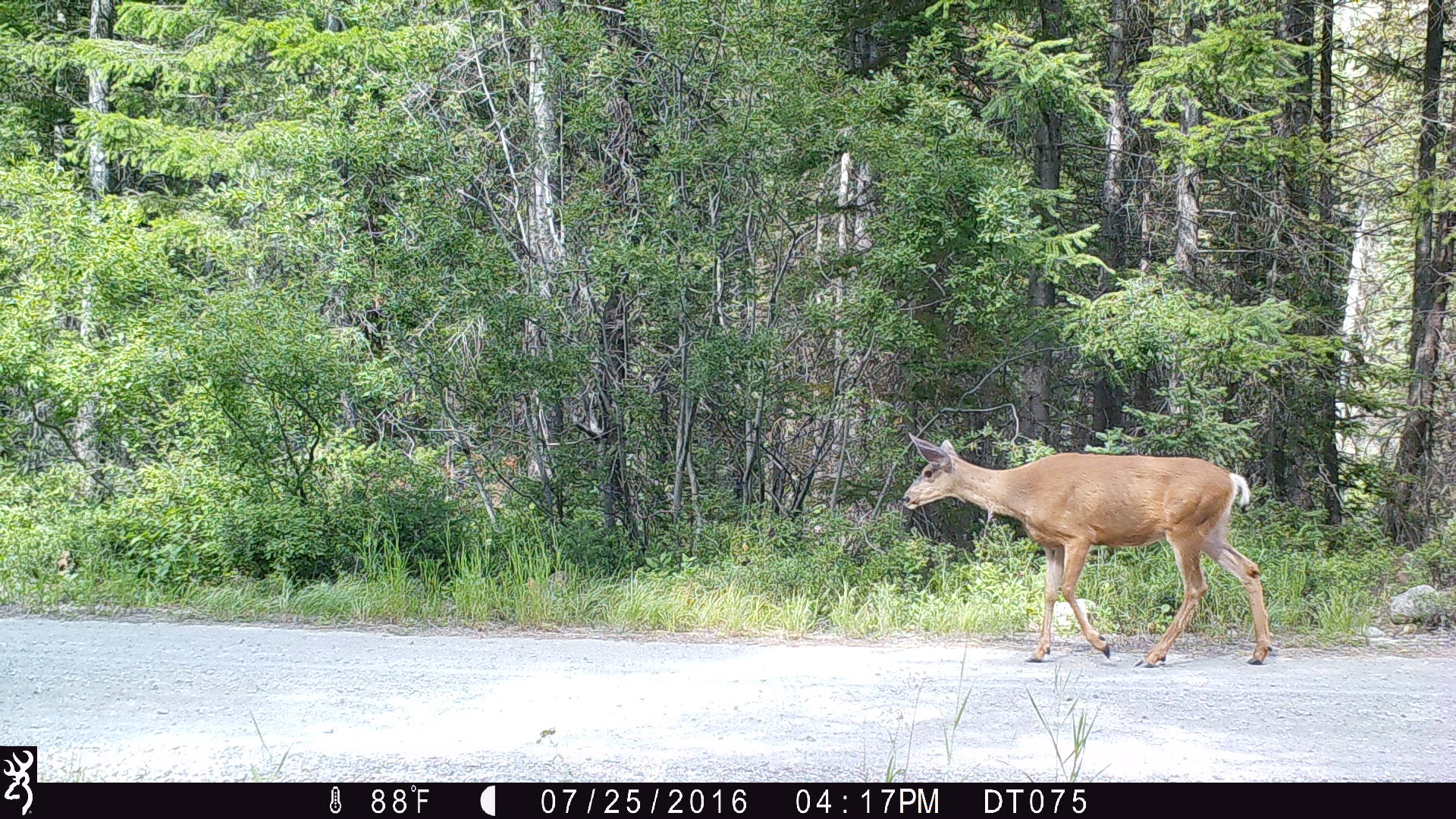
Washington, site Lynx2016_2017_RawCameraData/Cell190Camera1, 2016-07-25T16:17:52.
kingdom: Animalia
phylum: Chordata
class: Mammalia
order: Artiodactyla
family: Cervidae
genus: Odocoileus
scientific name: Odocoileus hemionus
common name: mule deer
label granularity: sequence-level